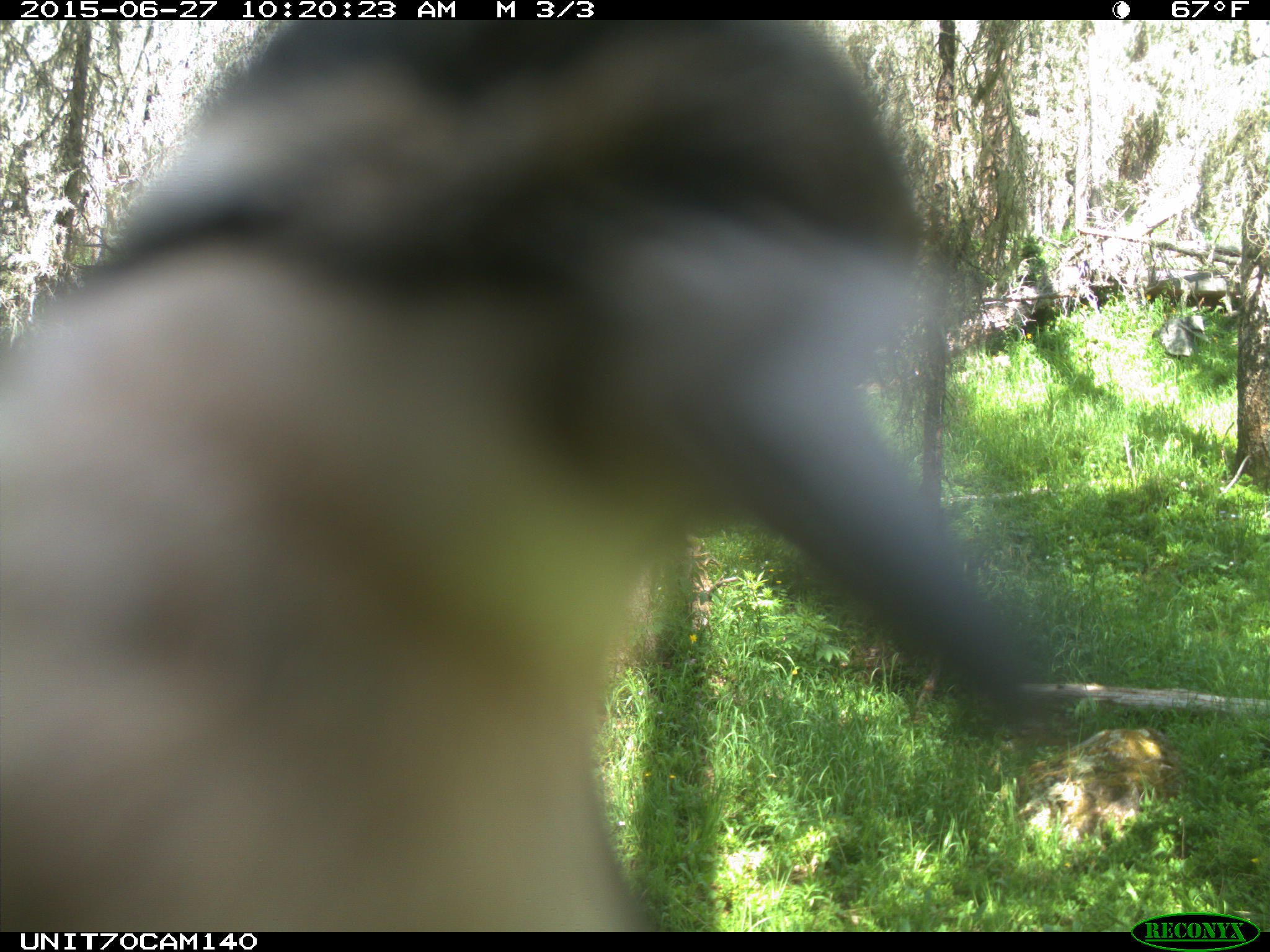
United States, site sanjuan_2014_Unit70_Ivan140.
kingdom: Animalia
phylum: Chordata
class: Aves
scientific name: Aves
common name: birds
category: unidentified bird